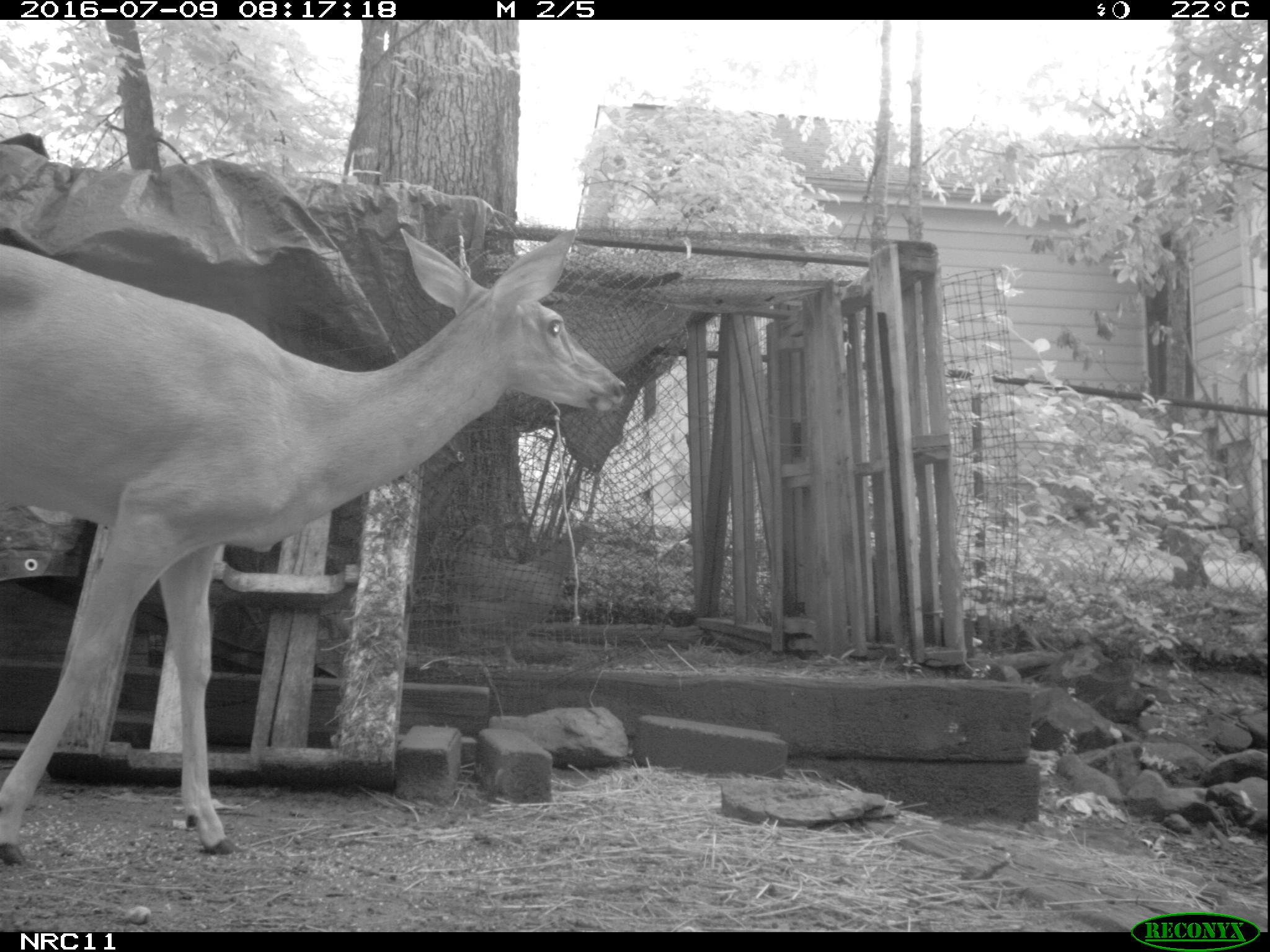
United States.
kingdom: Animalia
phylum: Chordata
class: Aves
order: Galliformes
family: Phasianidae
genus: Gallus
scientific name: Gallus gallus domesticus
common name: domestic chicken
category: Chicken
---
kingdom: Animalia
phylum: Chordata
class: Mammalia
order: Artiodactyla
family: Cervidae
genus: Odocoileus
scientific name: Odocoileus virginianus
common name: white-tailed deer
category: White Tailed Deer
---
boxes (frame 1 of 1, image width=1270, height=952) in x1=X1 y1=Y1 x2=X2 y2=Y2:
Chicken: x1=449 y1=510 x2=613 y2=663
White Tailed Deer: x1=0 y1=226 x2=648 y2=783